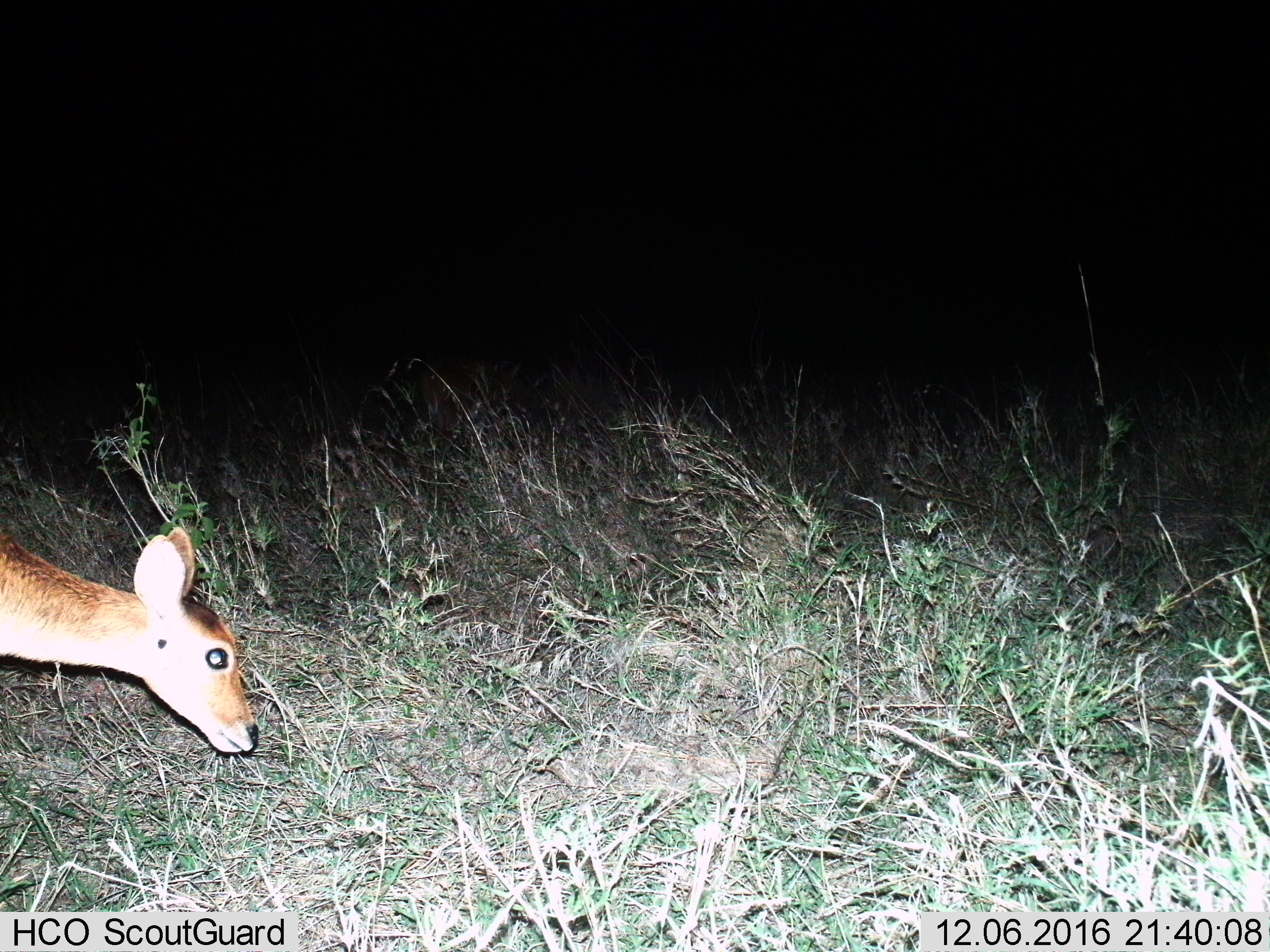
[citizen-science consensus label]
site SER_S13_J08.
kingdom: Animalia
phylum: Chordata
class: Mammalia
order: Artiodactyla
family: Bovidae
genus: Redunca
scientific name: Redunca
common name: reedbuck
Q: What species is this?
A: Reedbuck (Redunca).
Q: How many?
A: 1.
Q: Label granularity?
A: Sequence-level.